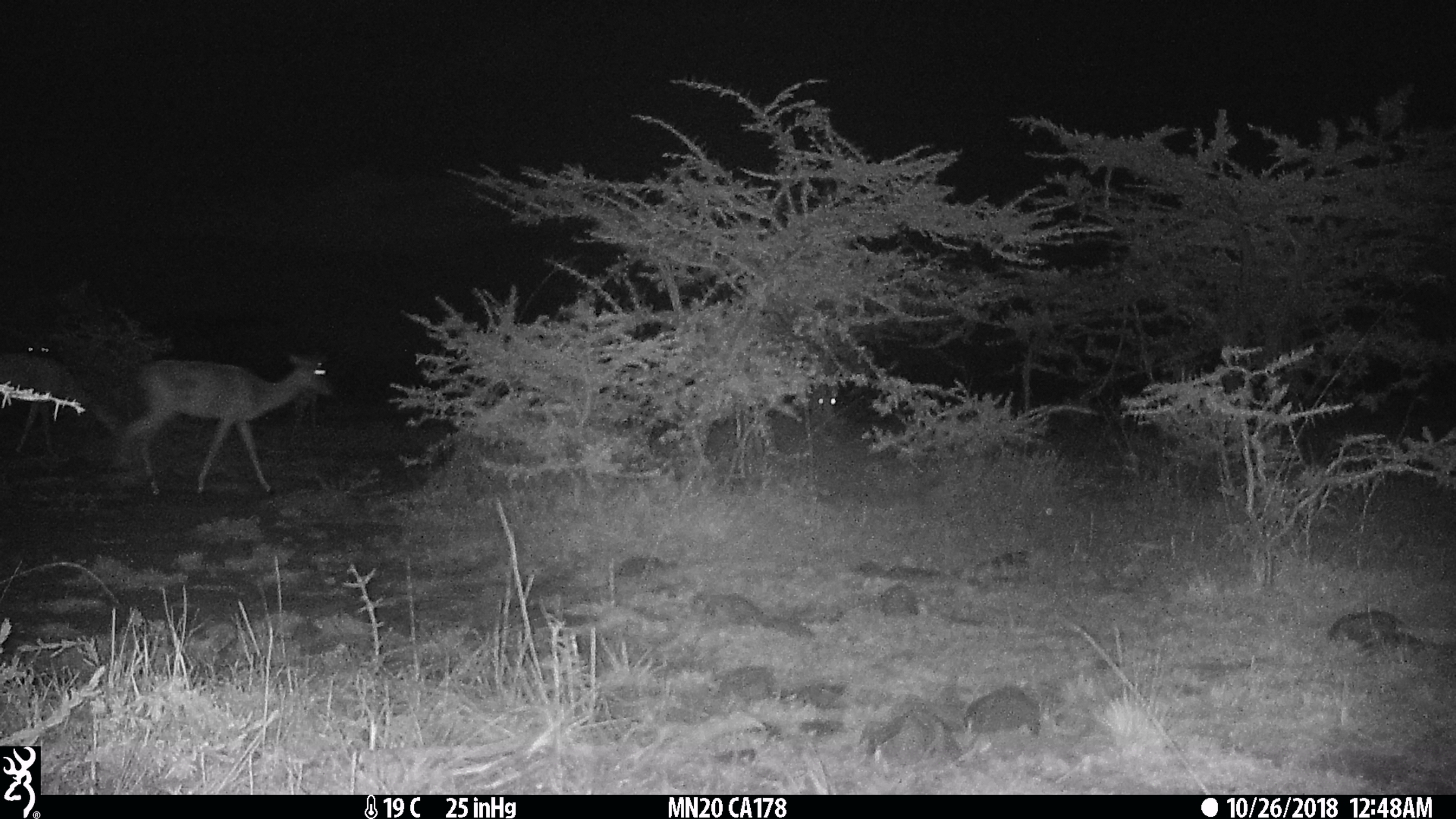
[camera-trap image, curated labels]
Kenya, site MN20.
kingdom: Animalia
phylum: Chordata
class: Mammalia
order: Artiodactyla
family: Bovidae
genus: Aepyceros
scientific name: Aepyceros melampus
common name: impala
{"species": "impala (Aepyceros melampus)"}